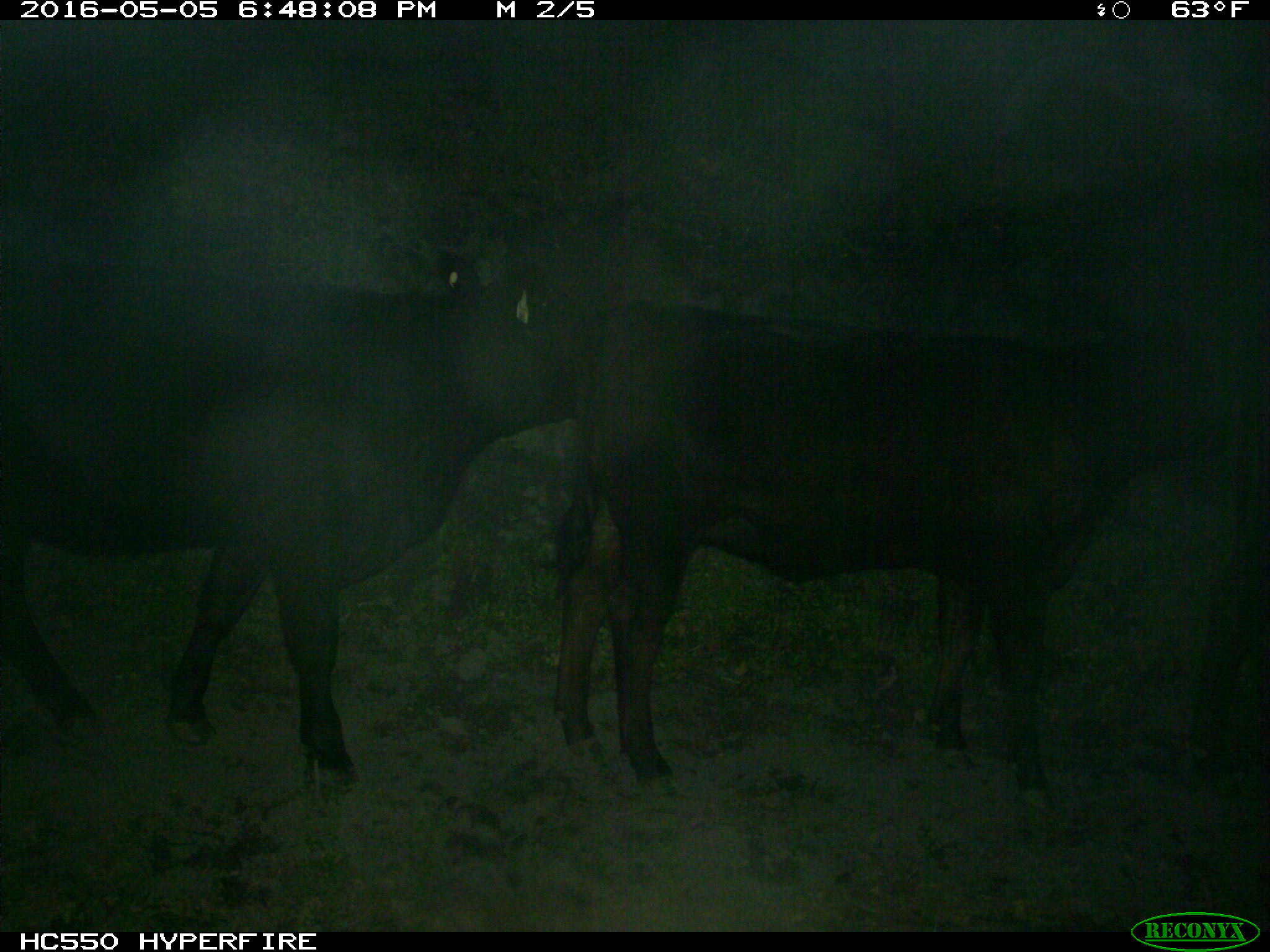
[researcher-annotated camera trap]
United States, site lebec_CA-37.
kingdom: Animalia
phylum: Chordata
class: Mammalia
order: Artiodactyla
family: Bovidae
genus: Bos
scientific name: Bos taurus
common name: domestic cow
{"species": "Bos taurus (domestic cow)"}